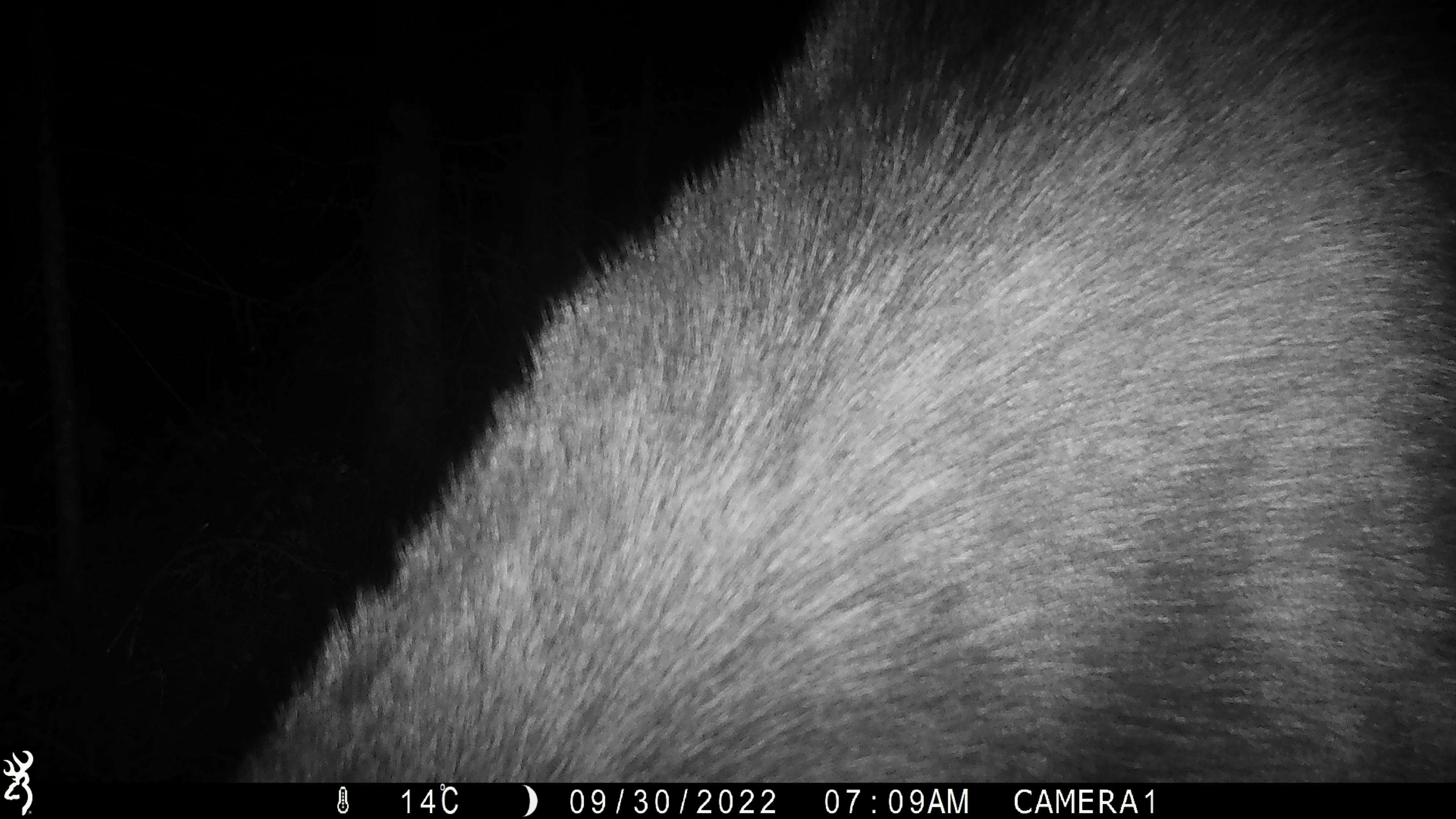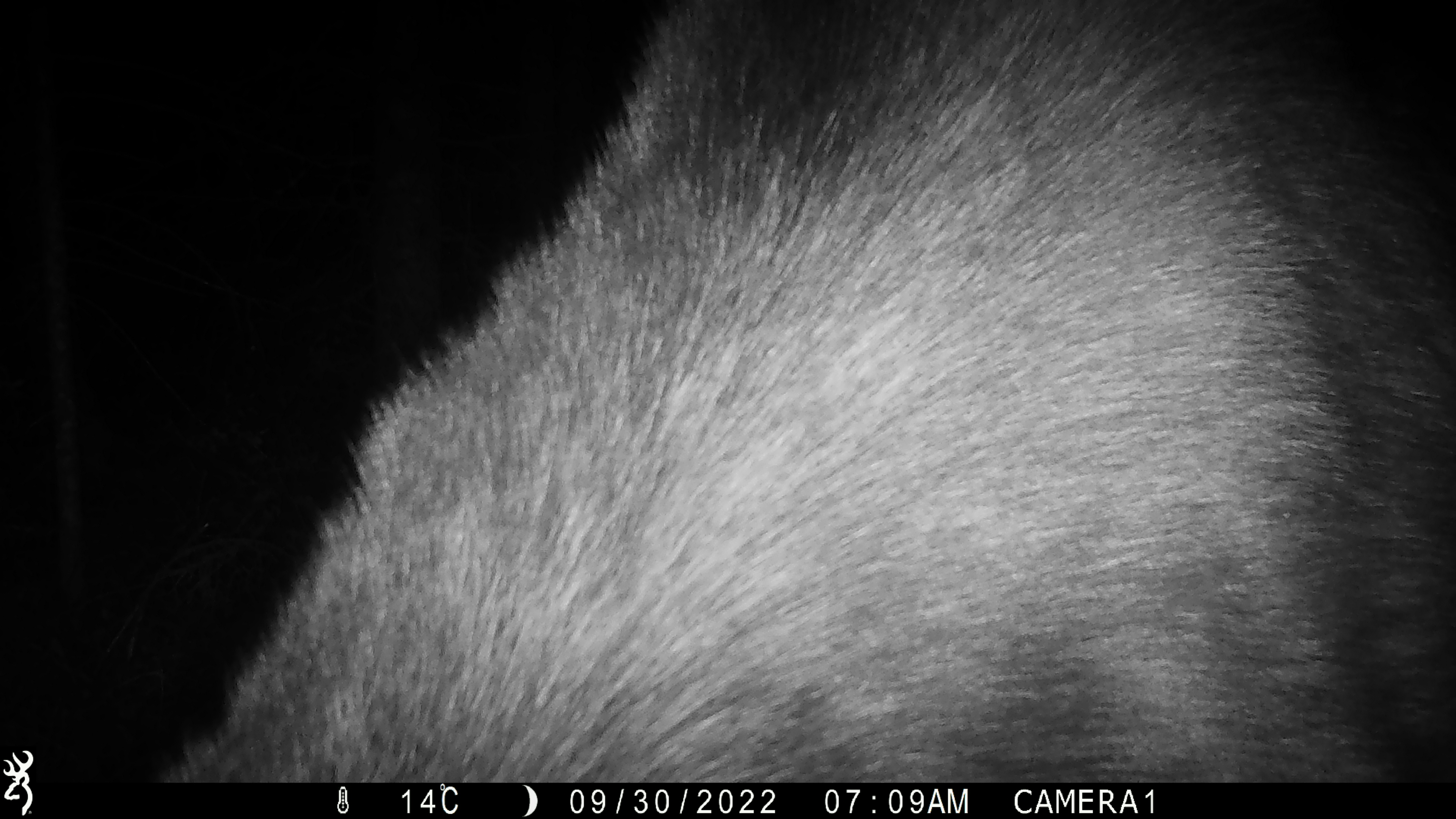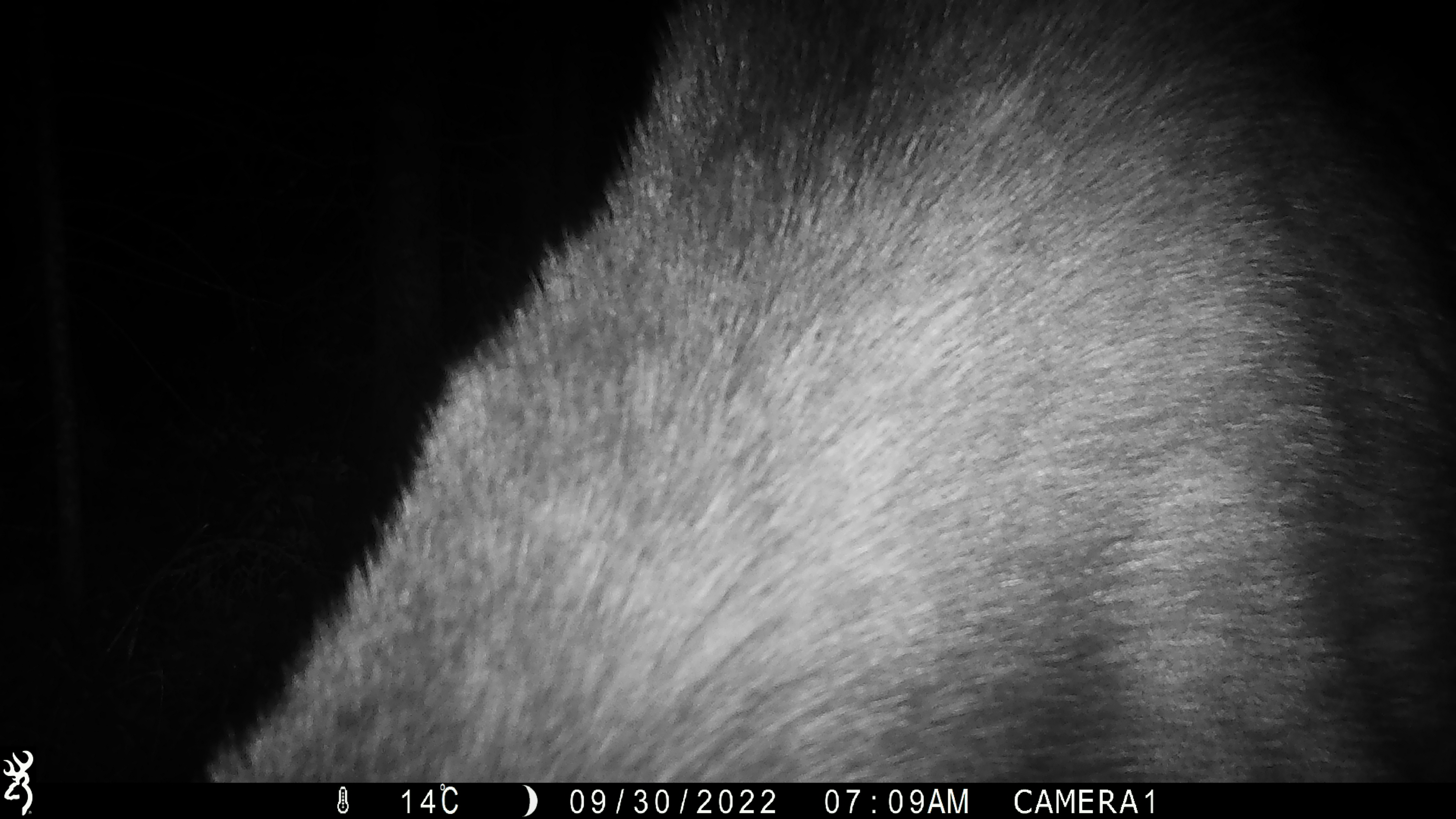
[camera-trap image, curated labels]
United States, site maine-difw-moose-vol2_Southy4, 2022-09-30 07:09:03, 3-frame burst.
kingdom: Animalia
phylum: Chordata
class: Mammalia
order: Artiodactyla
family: Cervidae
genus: Alces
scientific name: Alces alces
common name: moose